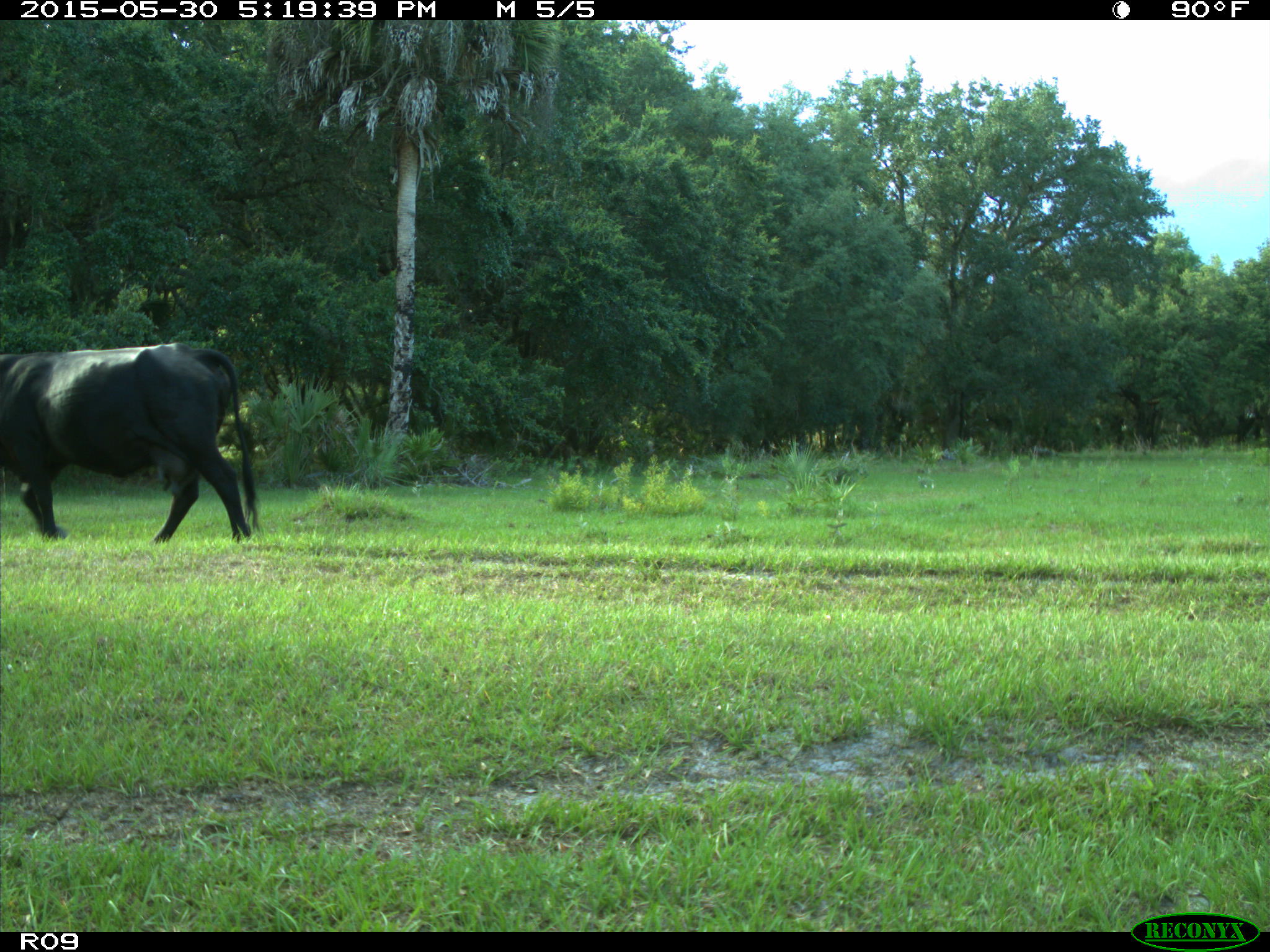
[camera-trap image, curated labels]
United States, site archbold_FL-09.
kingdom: Animalia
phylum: Chordata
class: Mammalia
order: Artiodactyla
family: Bovidae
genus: Bos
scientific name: Bos taurus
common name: domestic cow